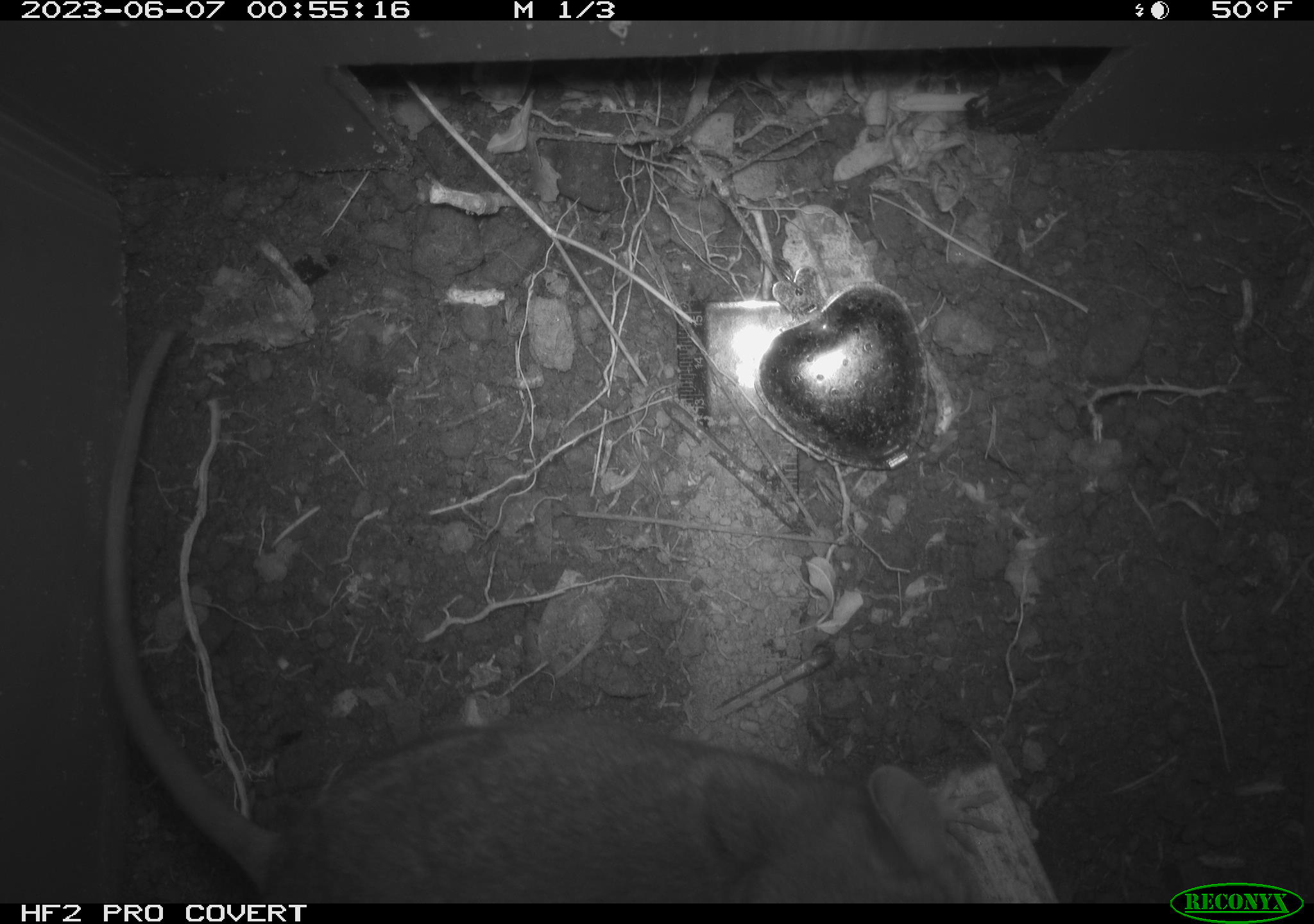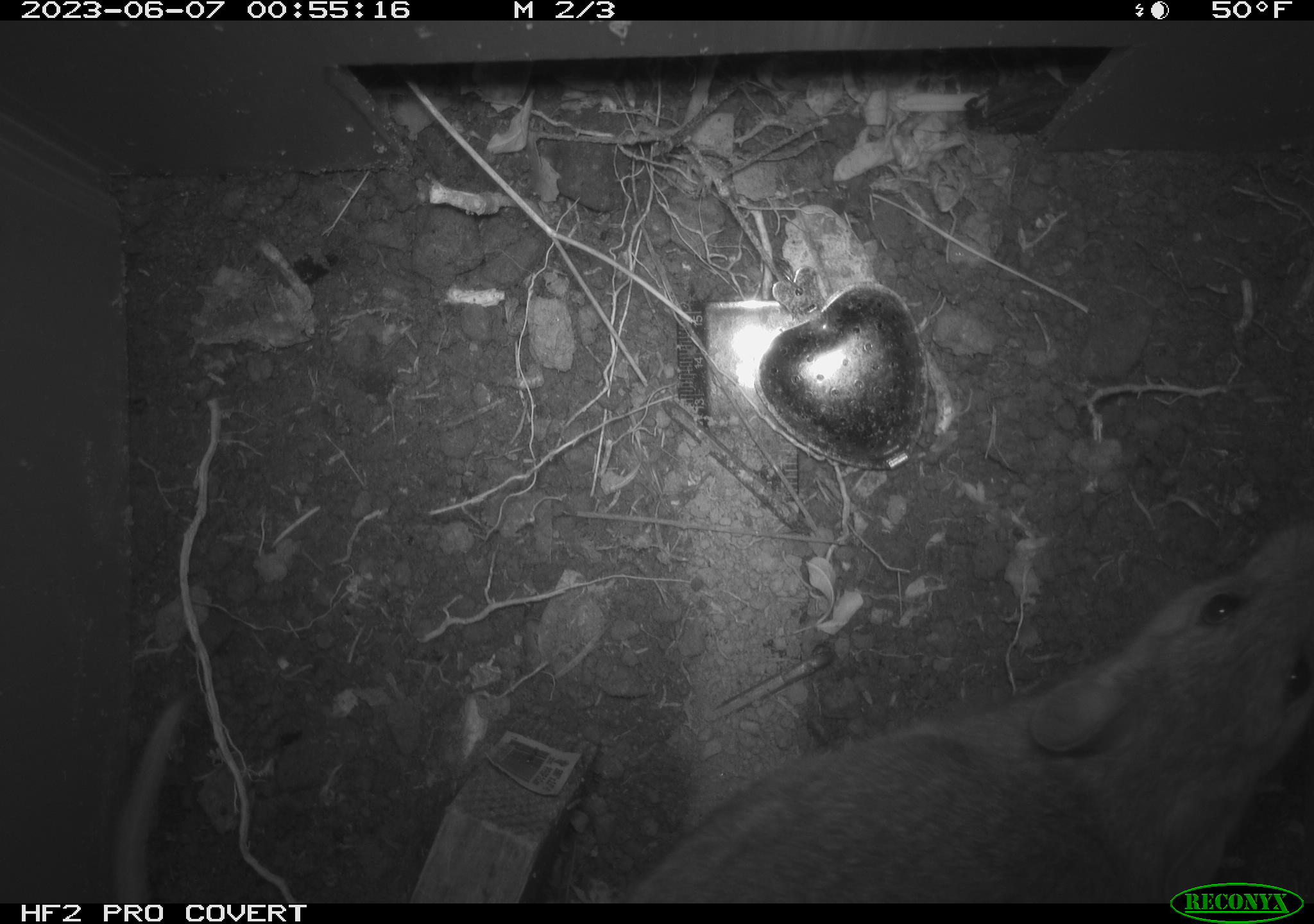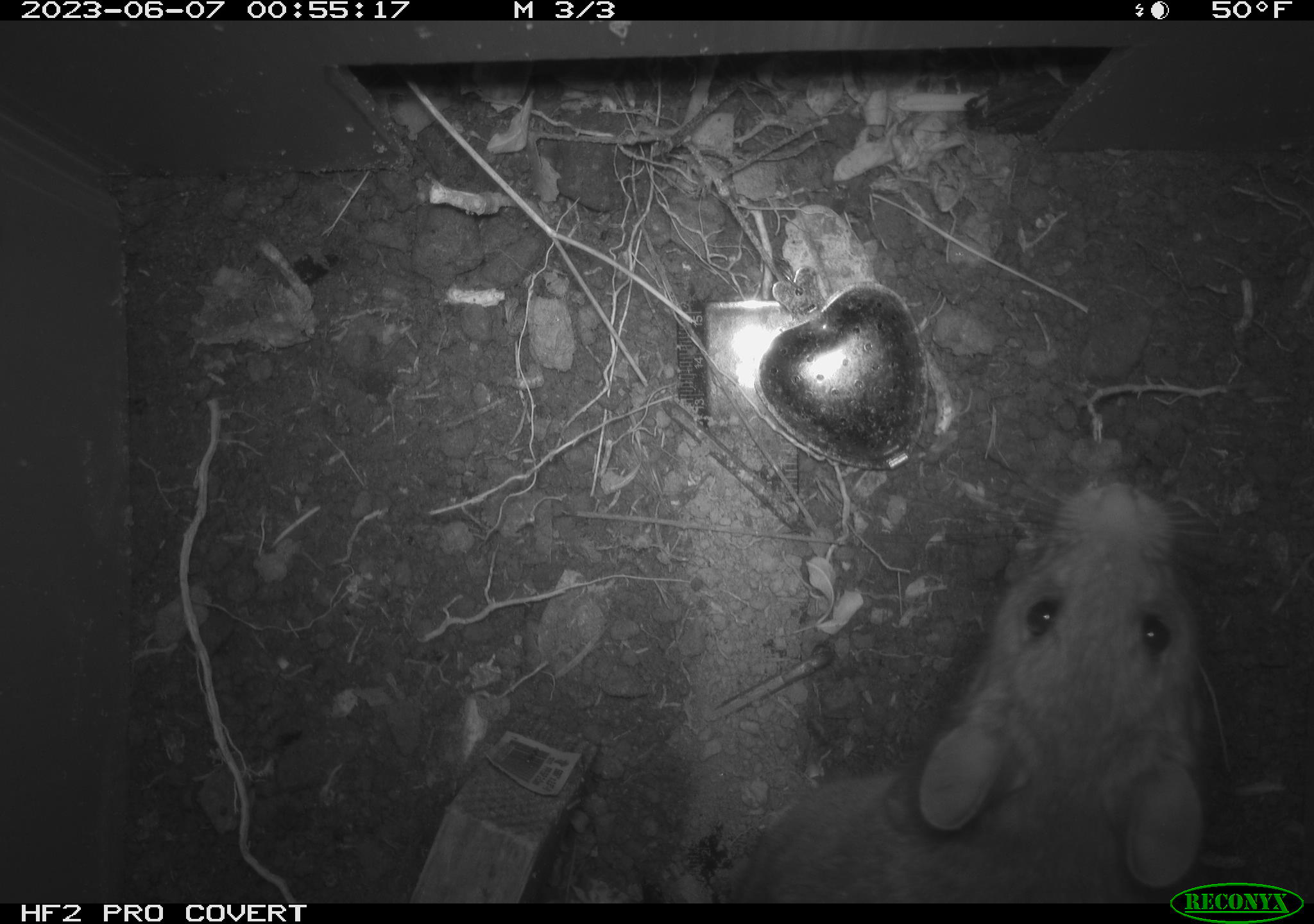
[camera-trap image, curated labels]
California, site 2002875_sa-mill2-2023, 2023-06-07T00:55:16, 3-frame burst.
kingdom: Animalia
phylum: Chordata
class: Mammalia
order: Rodentia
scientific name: Rodentia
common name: mouse species